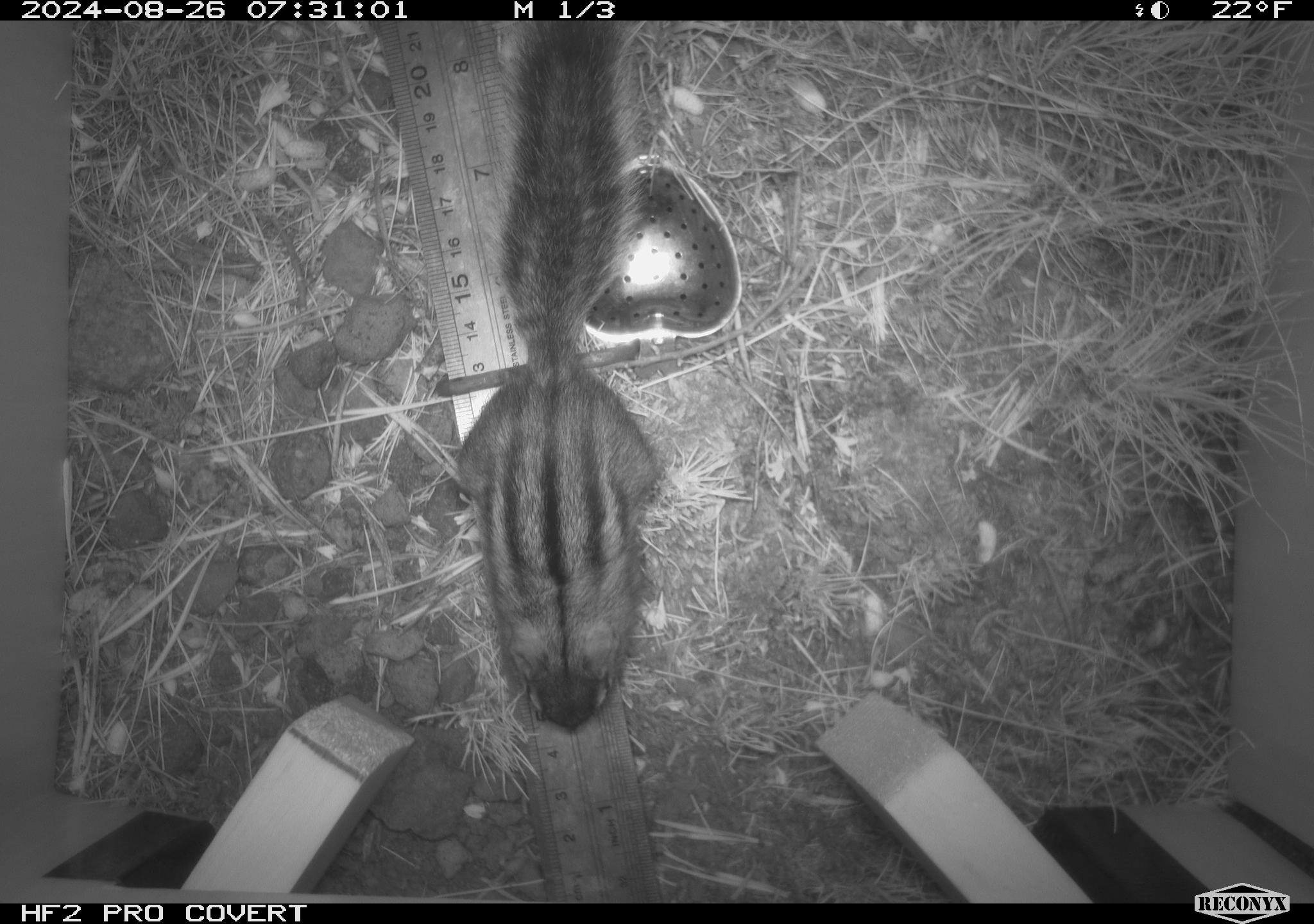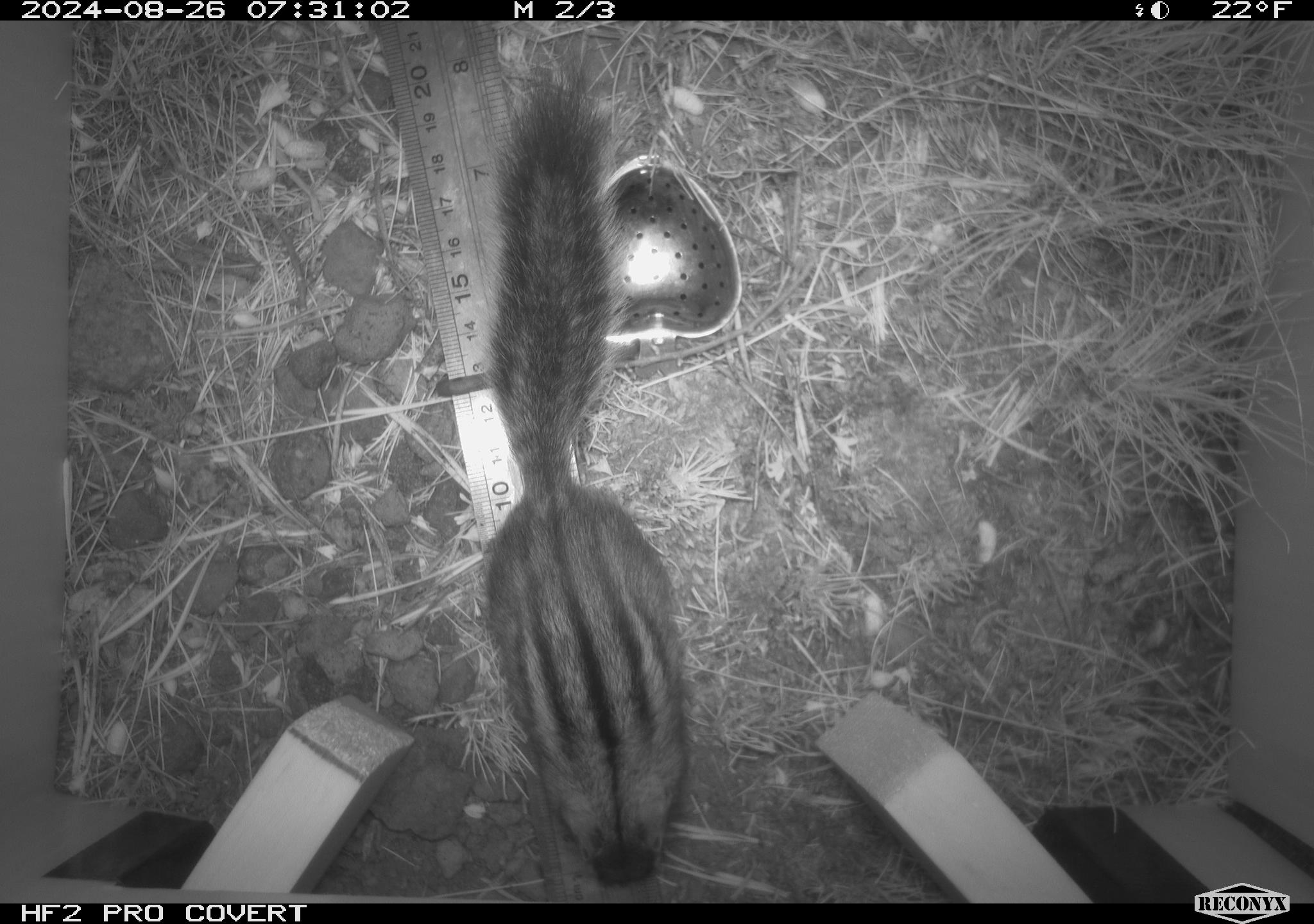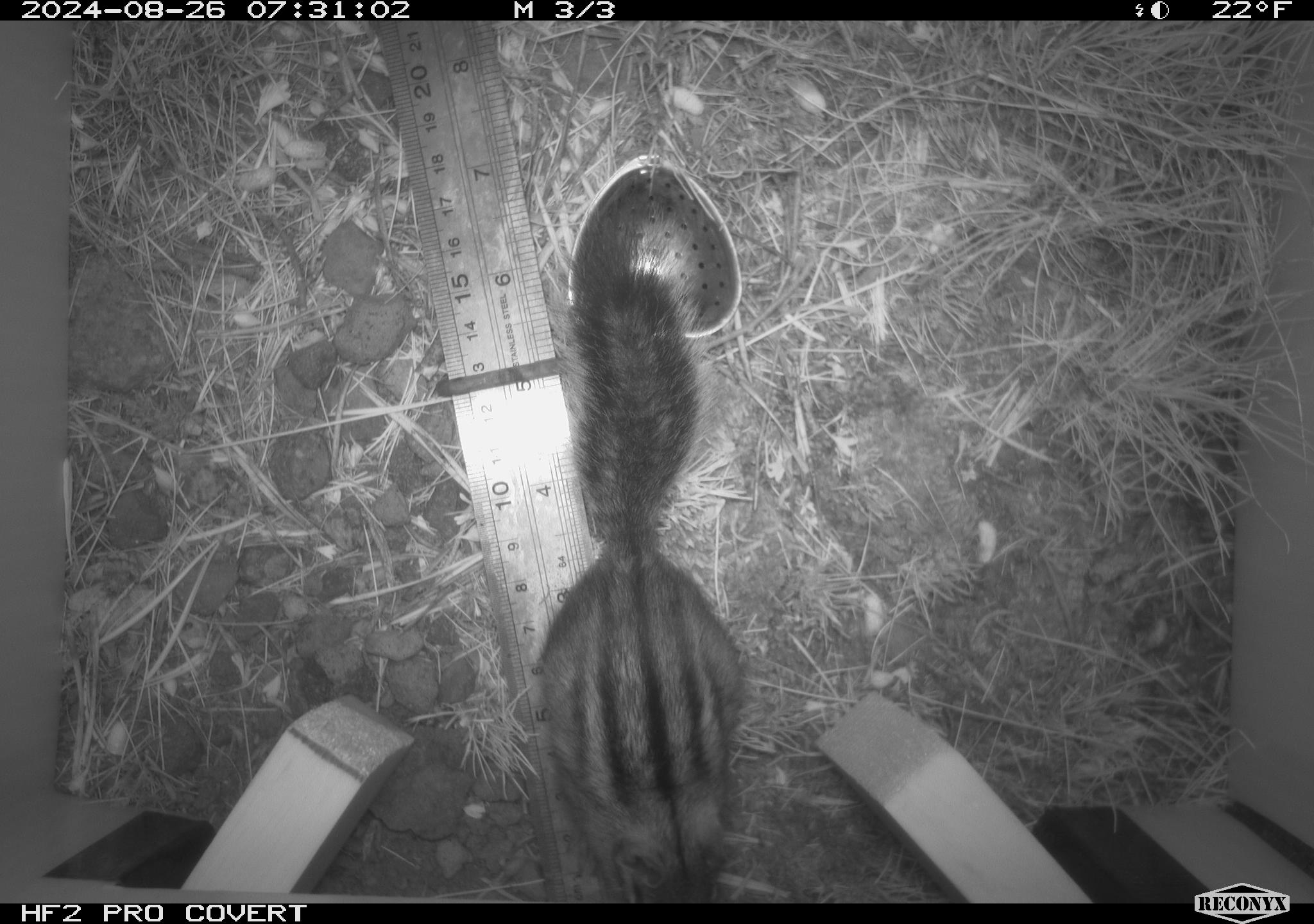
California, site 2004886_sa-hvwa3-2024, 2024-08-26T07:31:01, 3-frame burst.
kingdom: Animalia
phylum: Chordata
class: Mammalia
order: Rodentia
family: Sciuridae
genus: Neotamias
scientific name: Neotamias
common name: western chipmunks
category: neotamias species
Neotamias species (western chipmunks) (Neotamias).